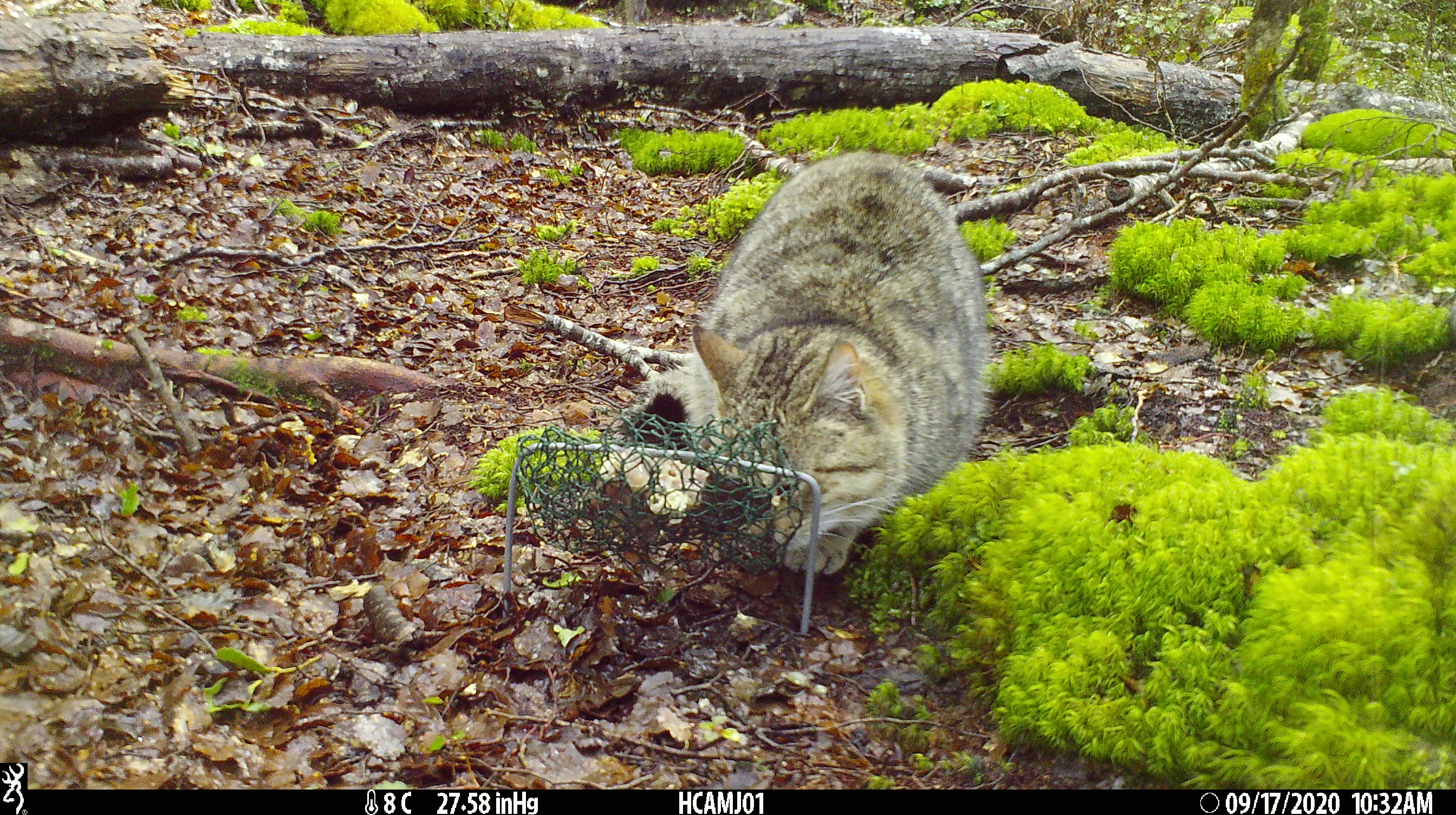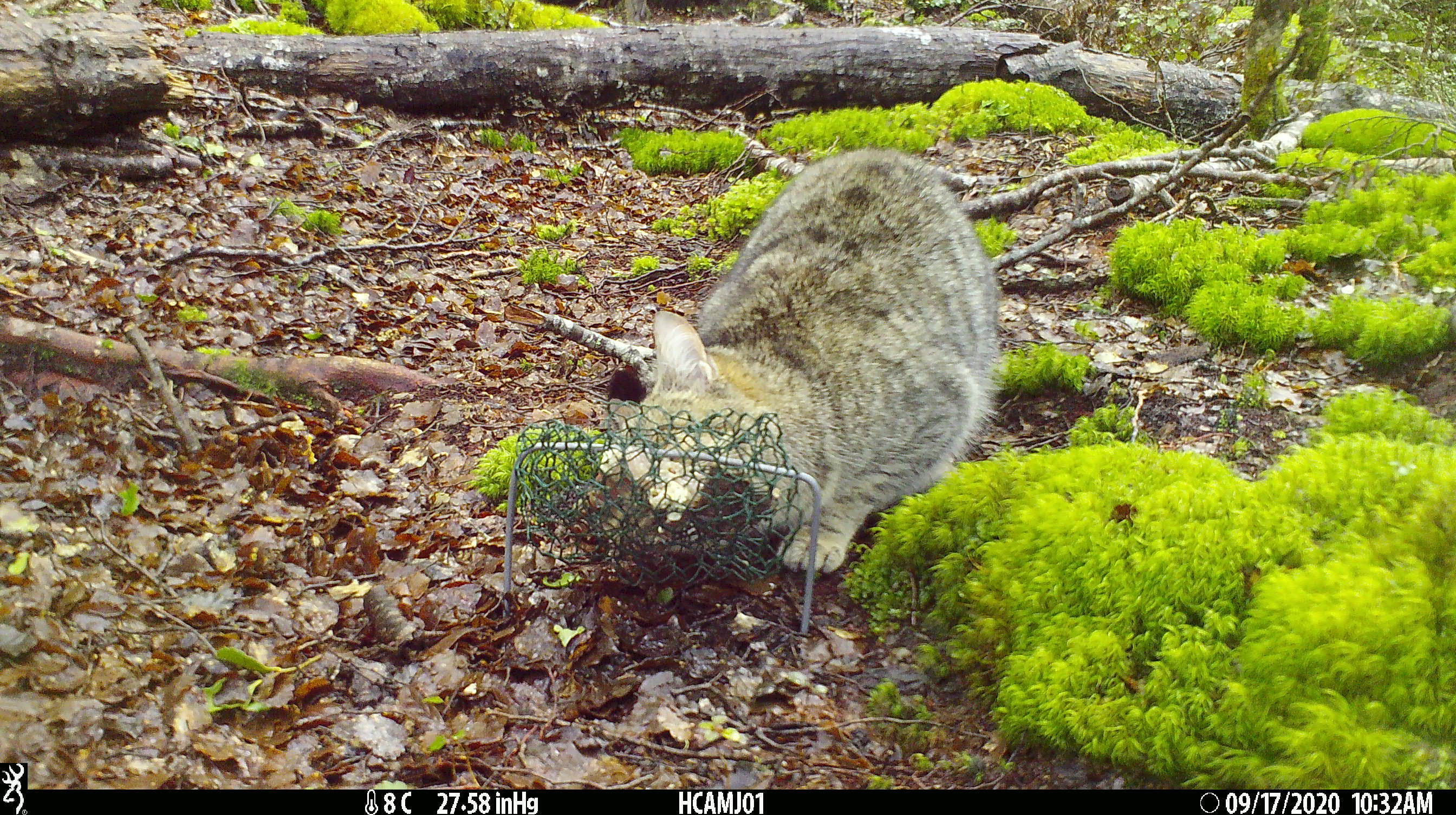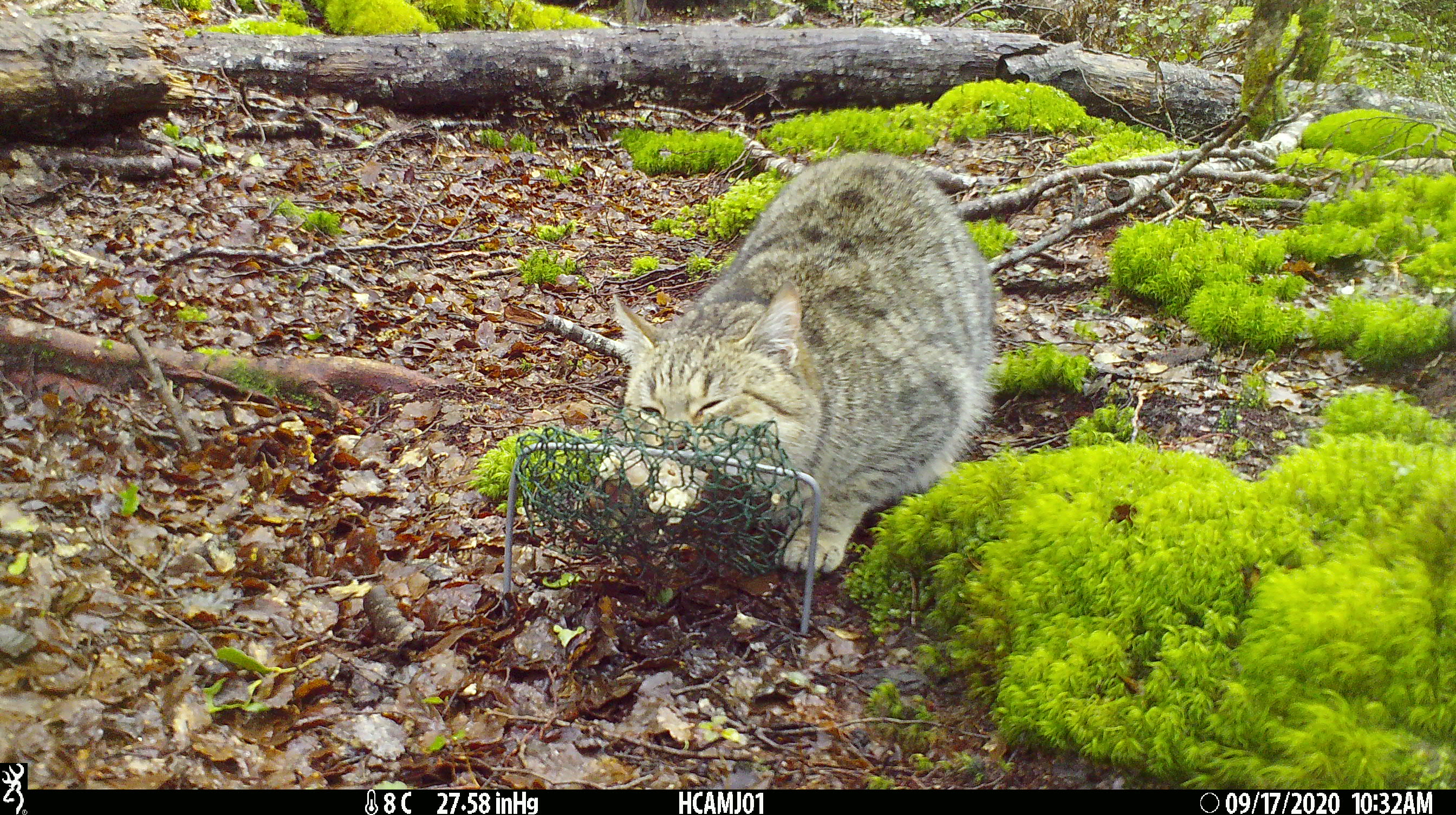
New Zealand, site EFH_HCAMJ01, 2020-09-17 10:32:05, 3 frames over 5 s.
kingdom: Animalia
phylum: Chordata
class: Mammalia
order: Carnivora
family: Felidae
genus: Felis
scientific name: Felis catus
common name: domestic cat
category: cat